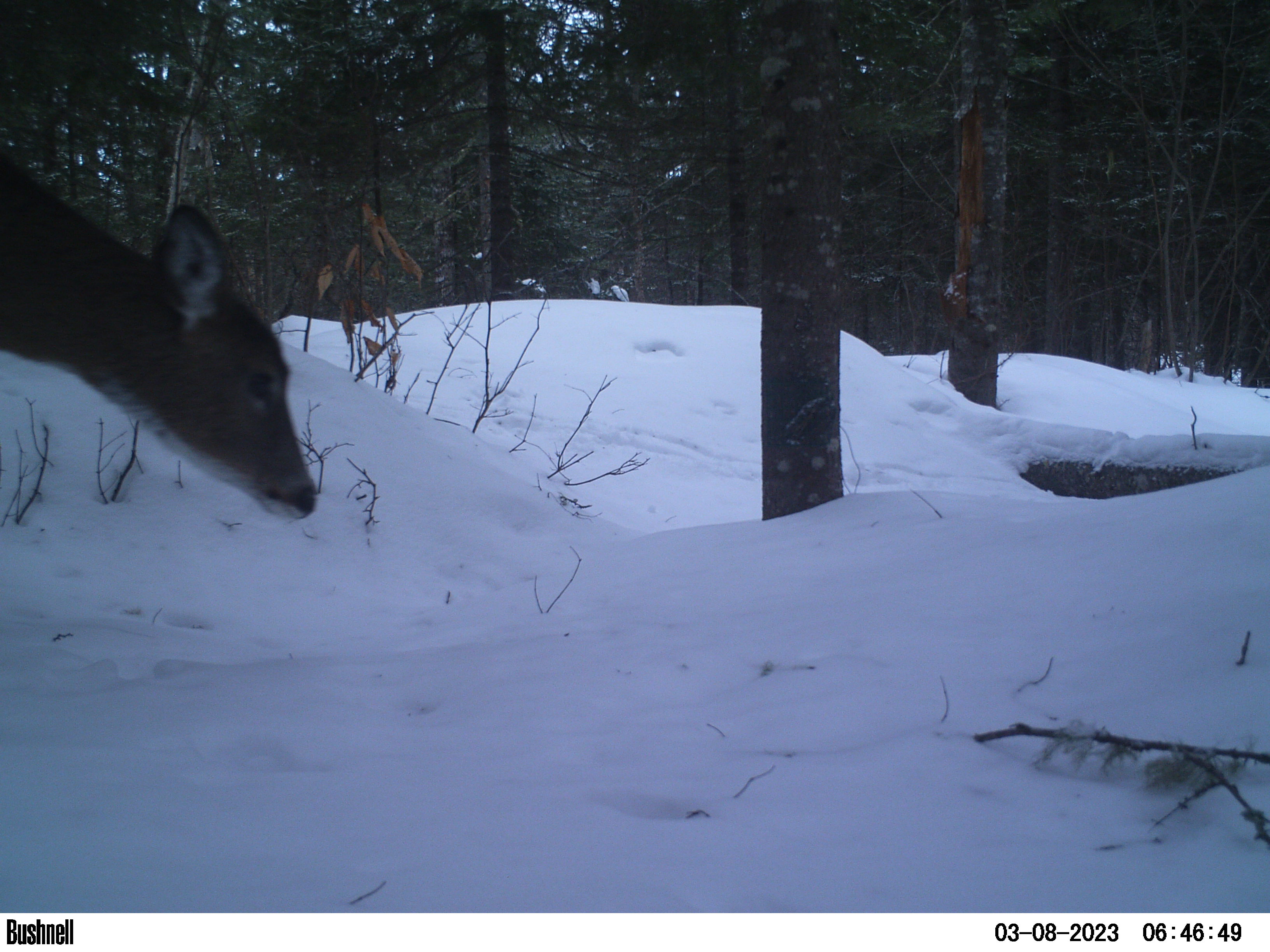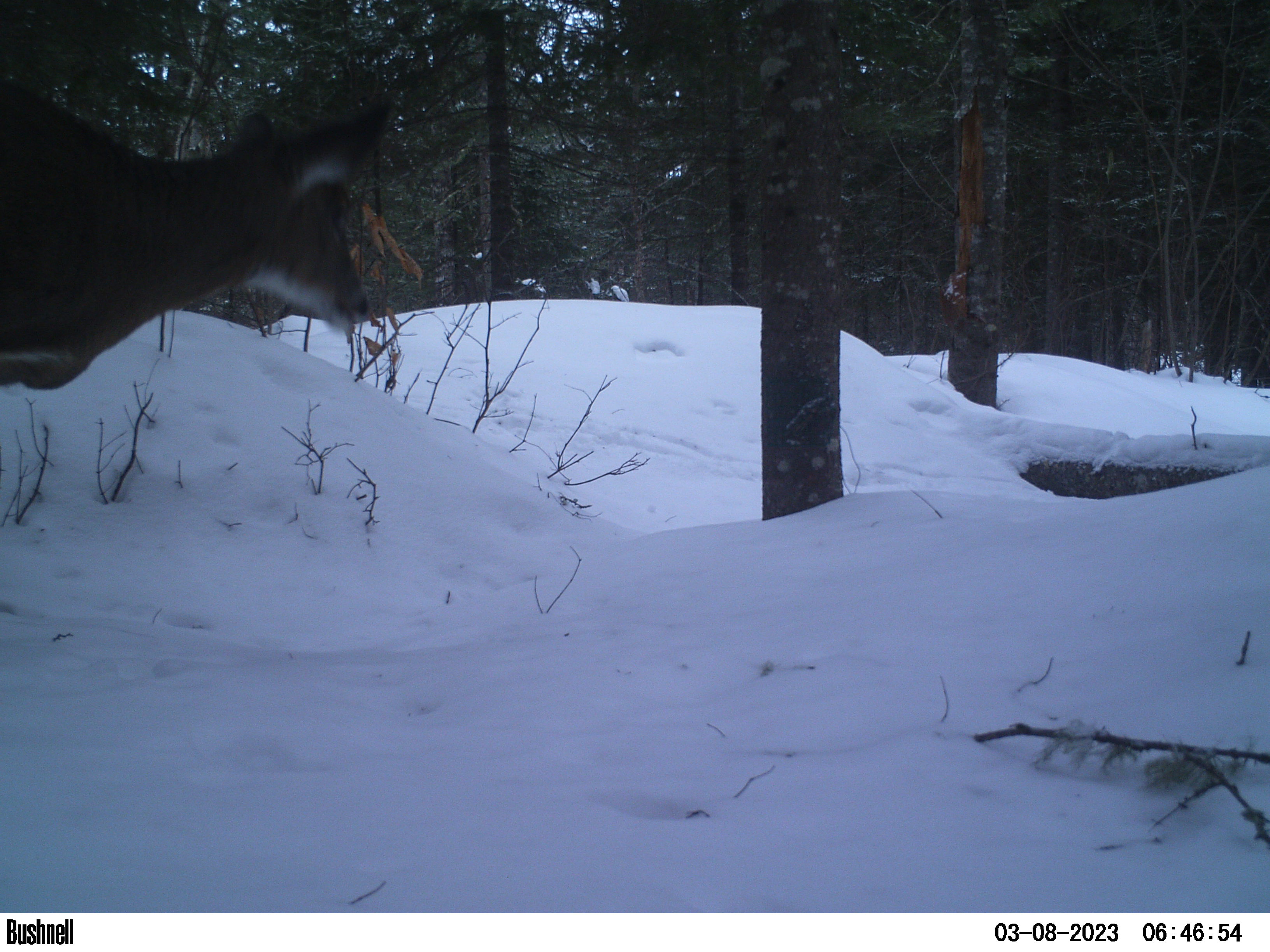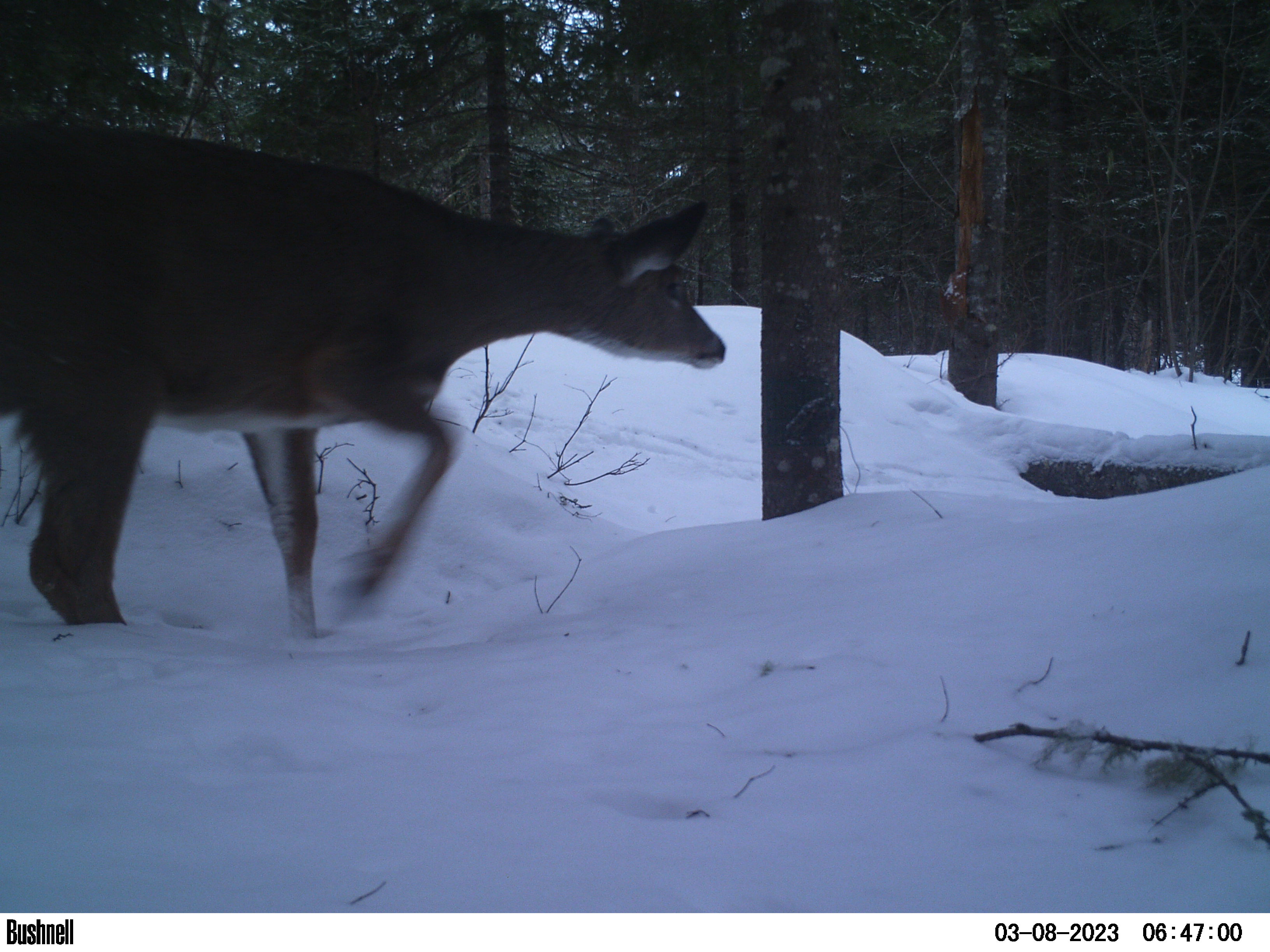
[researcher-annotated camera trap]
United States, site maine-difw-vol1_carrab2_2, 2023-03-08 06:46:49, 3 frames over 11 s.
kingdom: Animalia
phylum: Chordata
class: Mammalia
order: Artiodactyla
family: Cervidae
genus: Odocoileus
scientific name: Odocoileus virginianus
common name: white-tailed deer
White-tailed deer (Odocoileus virginianus).